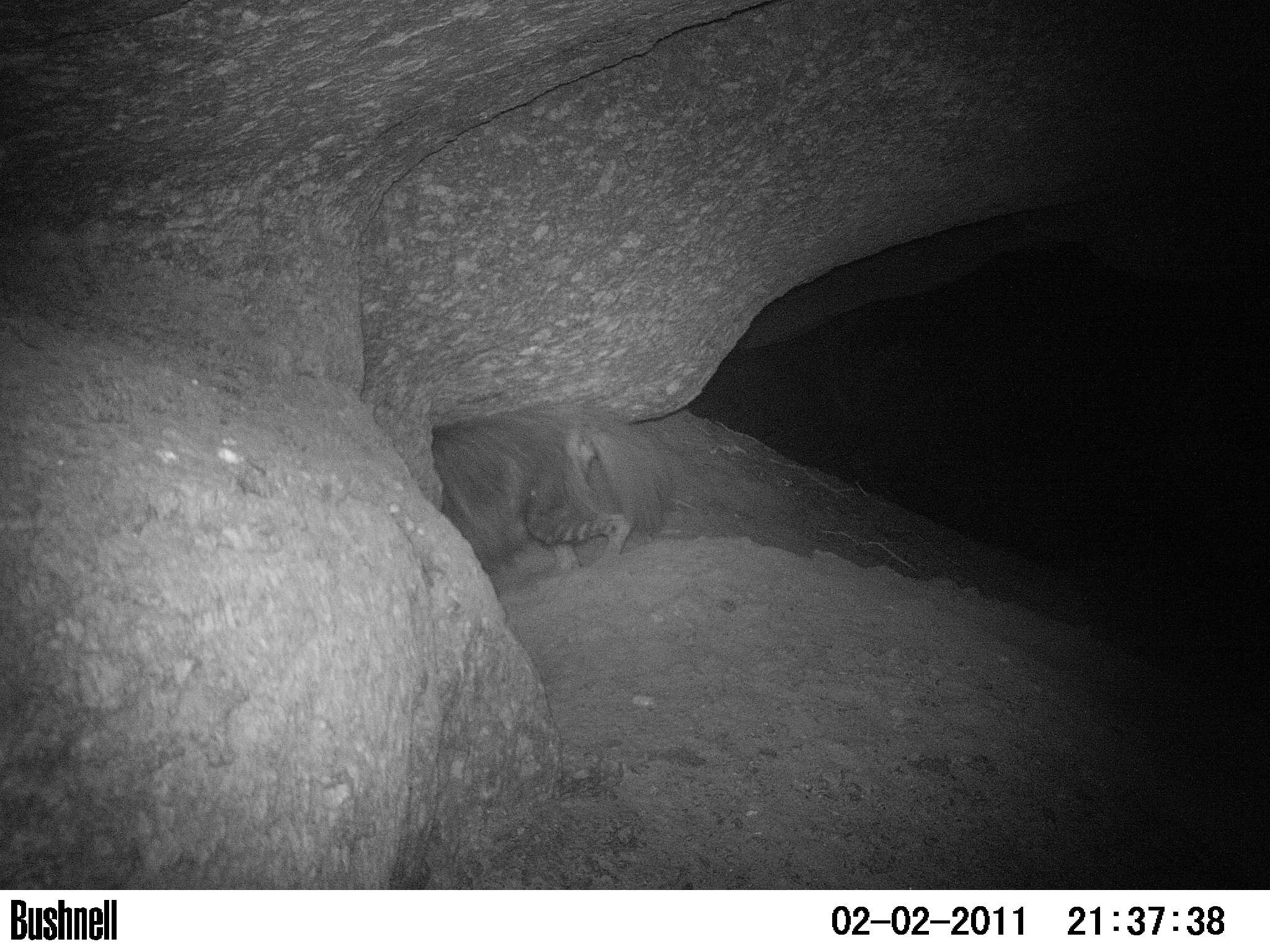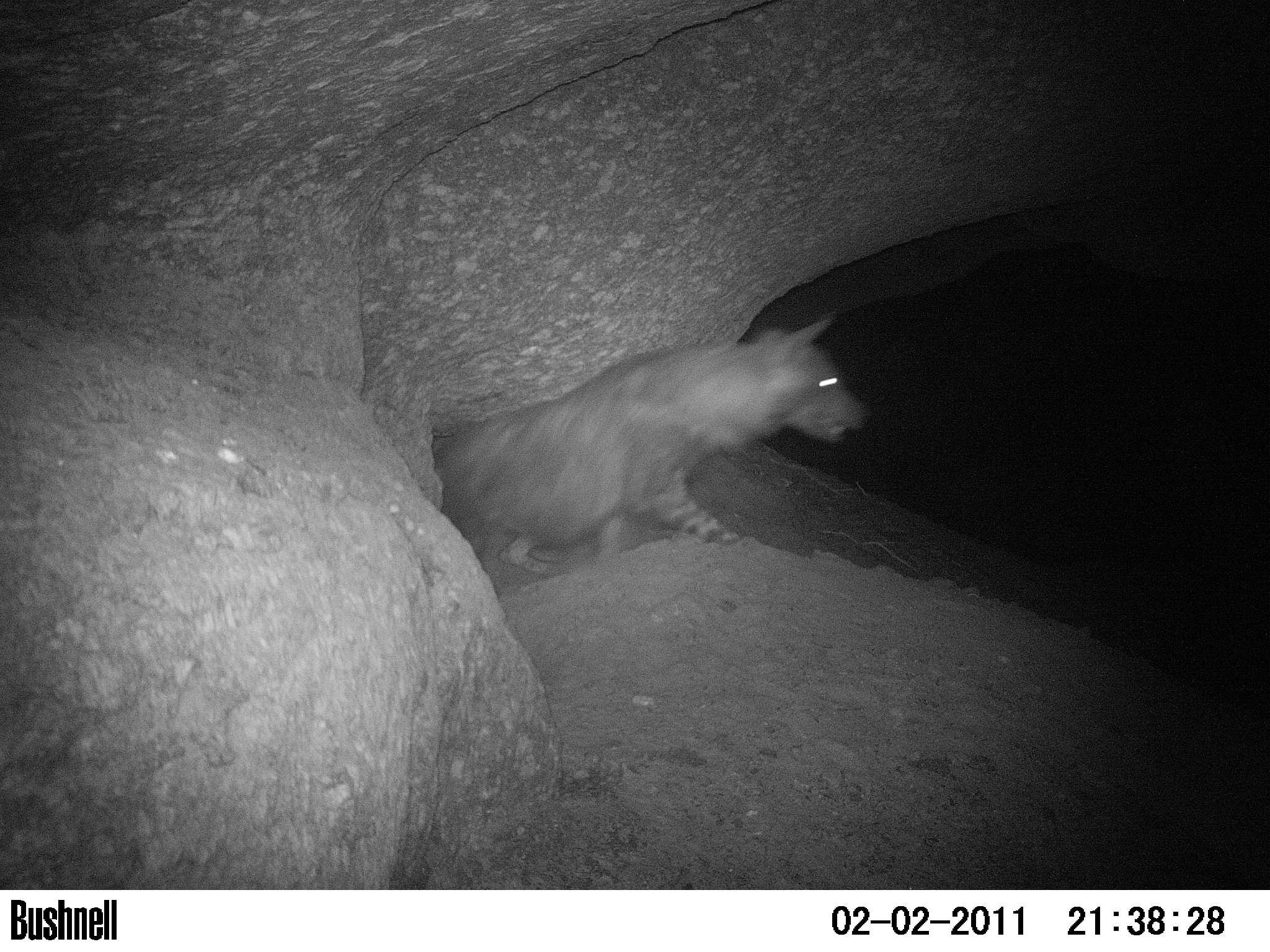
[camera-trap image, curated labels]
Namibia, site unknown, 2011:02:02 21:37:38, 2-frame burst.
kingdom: Animalia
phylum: Chordata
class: Mammalia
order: Carnivora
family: Hyaenidae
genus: Parahyaena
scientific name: Parahyaena brunnea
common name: brown hyena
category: hyaena brunnea